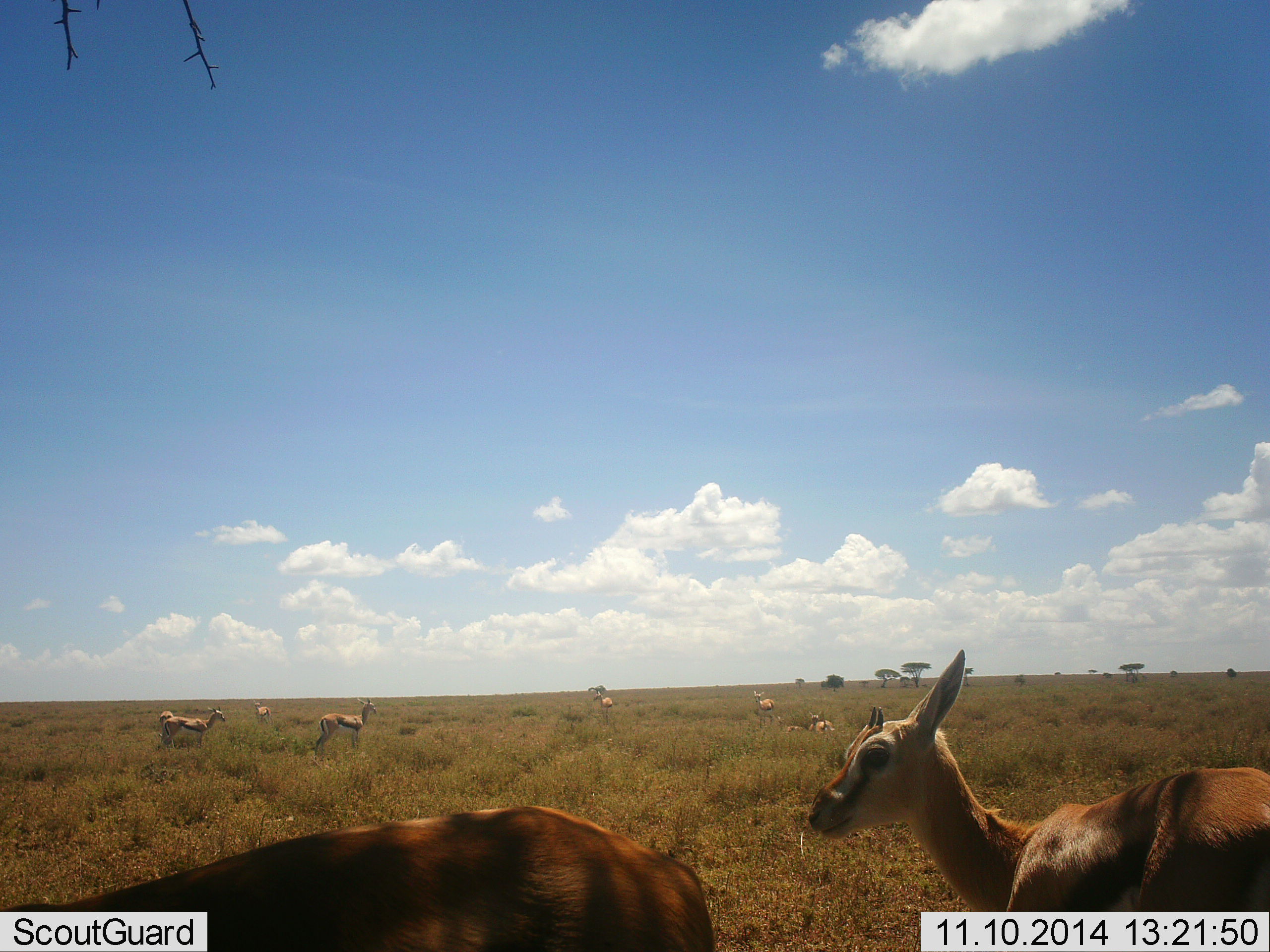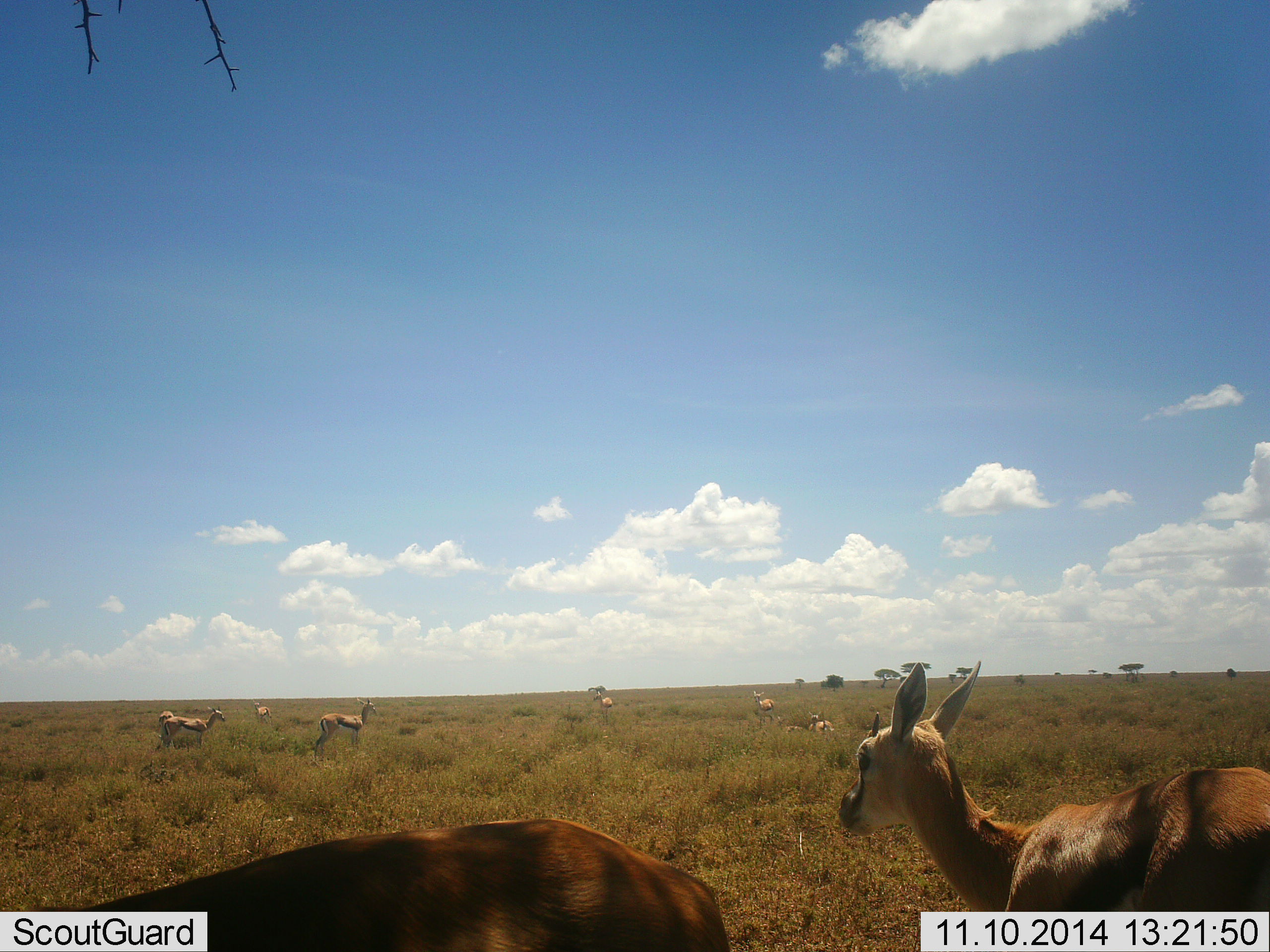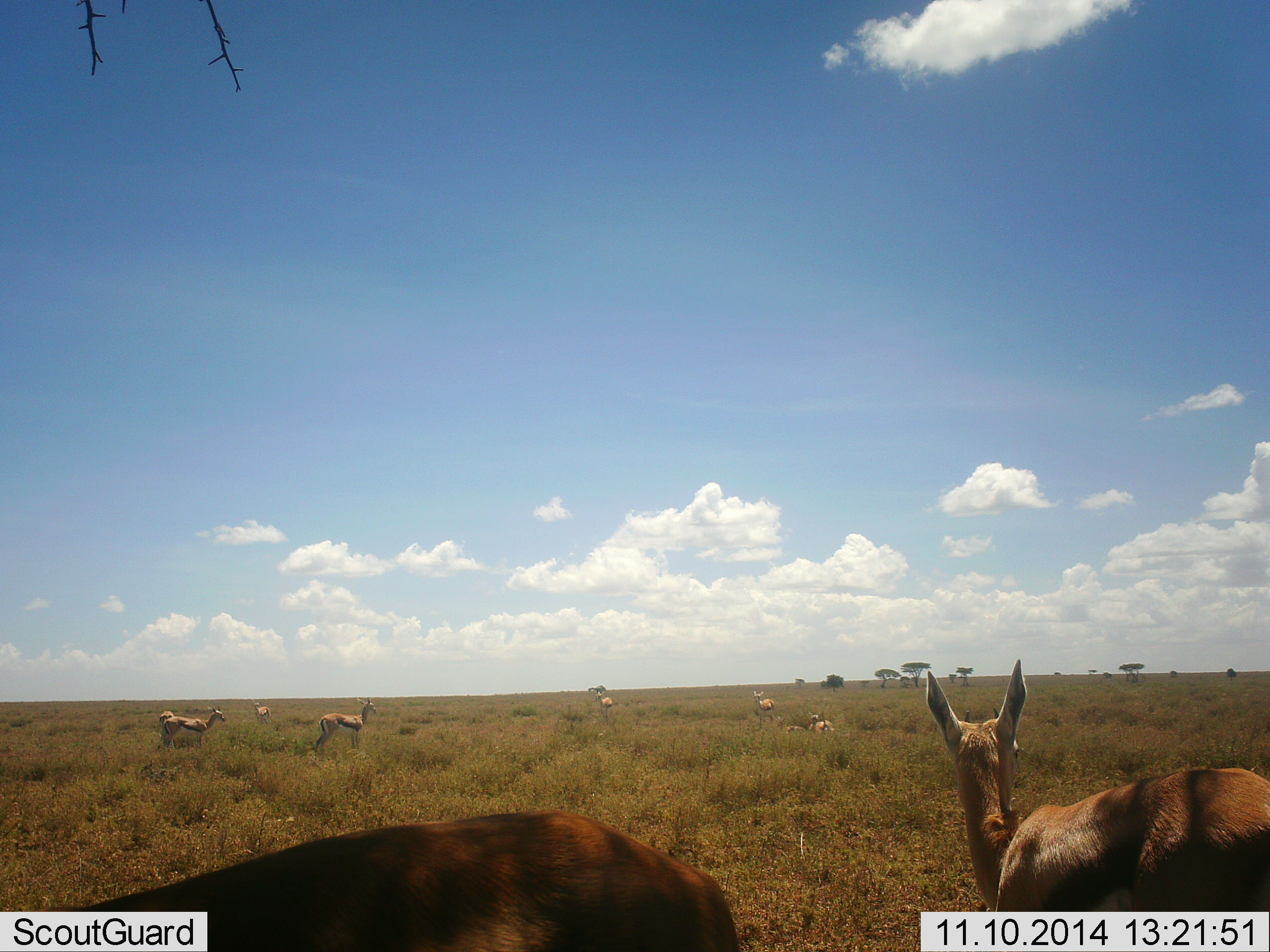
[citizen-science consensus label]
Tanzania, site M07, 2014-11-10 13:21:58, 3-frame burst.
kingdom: Animalia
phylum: Chordata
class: Mammalia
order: Artiodactyla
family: Bovidae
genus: Eudorcas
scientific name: Eudorcas thomsonii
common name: thomson's gazelle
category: gazellethomsons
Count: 10.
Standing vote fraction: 100%.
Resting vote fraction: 80%.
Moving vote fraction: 10%.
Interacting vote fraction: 0%.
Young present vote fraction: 10%.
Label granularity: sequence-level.